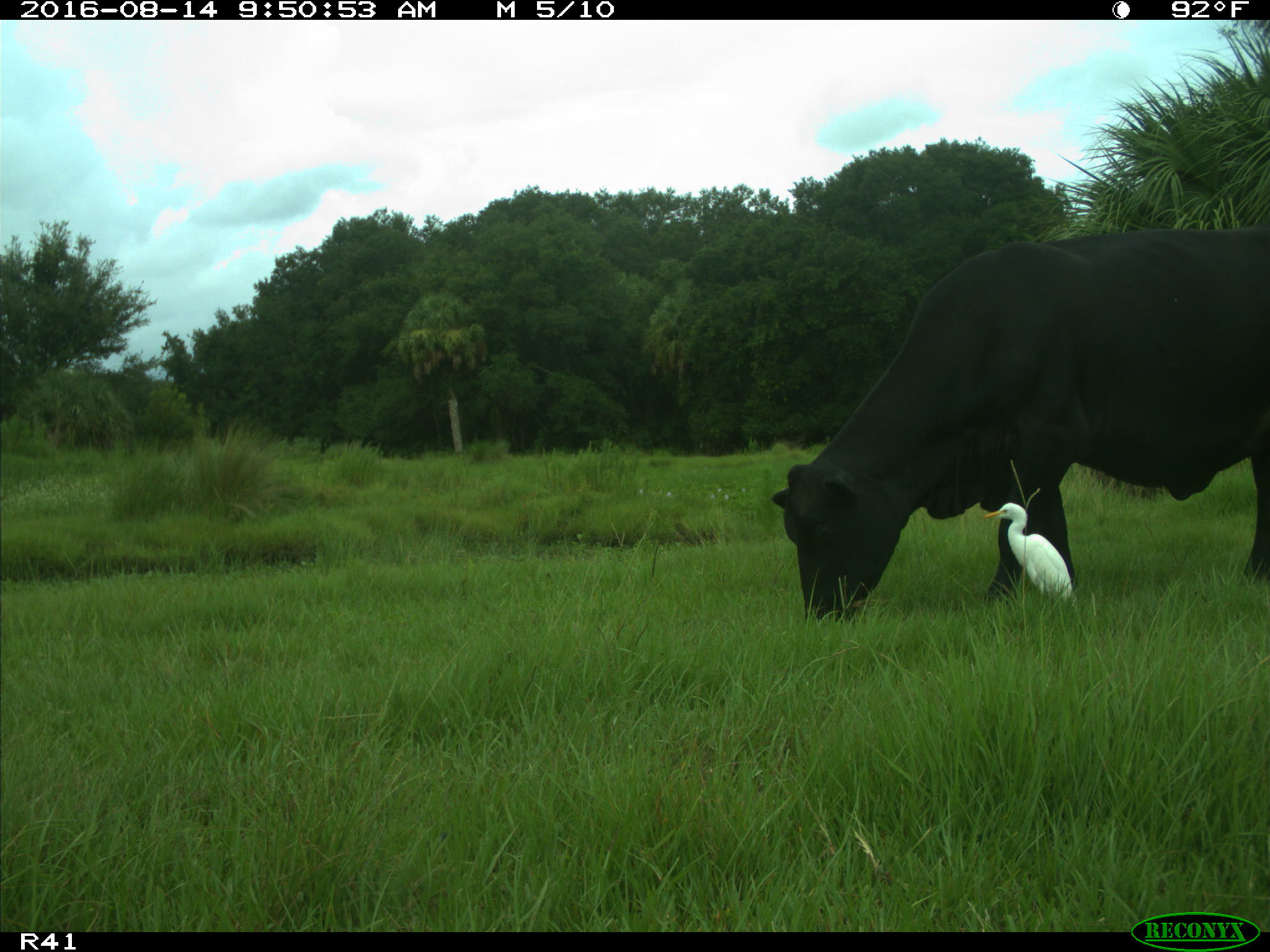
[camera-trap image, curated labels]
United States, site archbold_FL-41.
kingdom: Animalia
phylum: Chordata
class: Mammalia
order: Artiodactyla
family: Bovidae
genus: Bos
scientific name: Bos taurus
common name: domestic cow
Bos taurus (domestic cow).